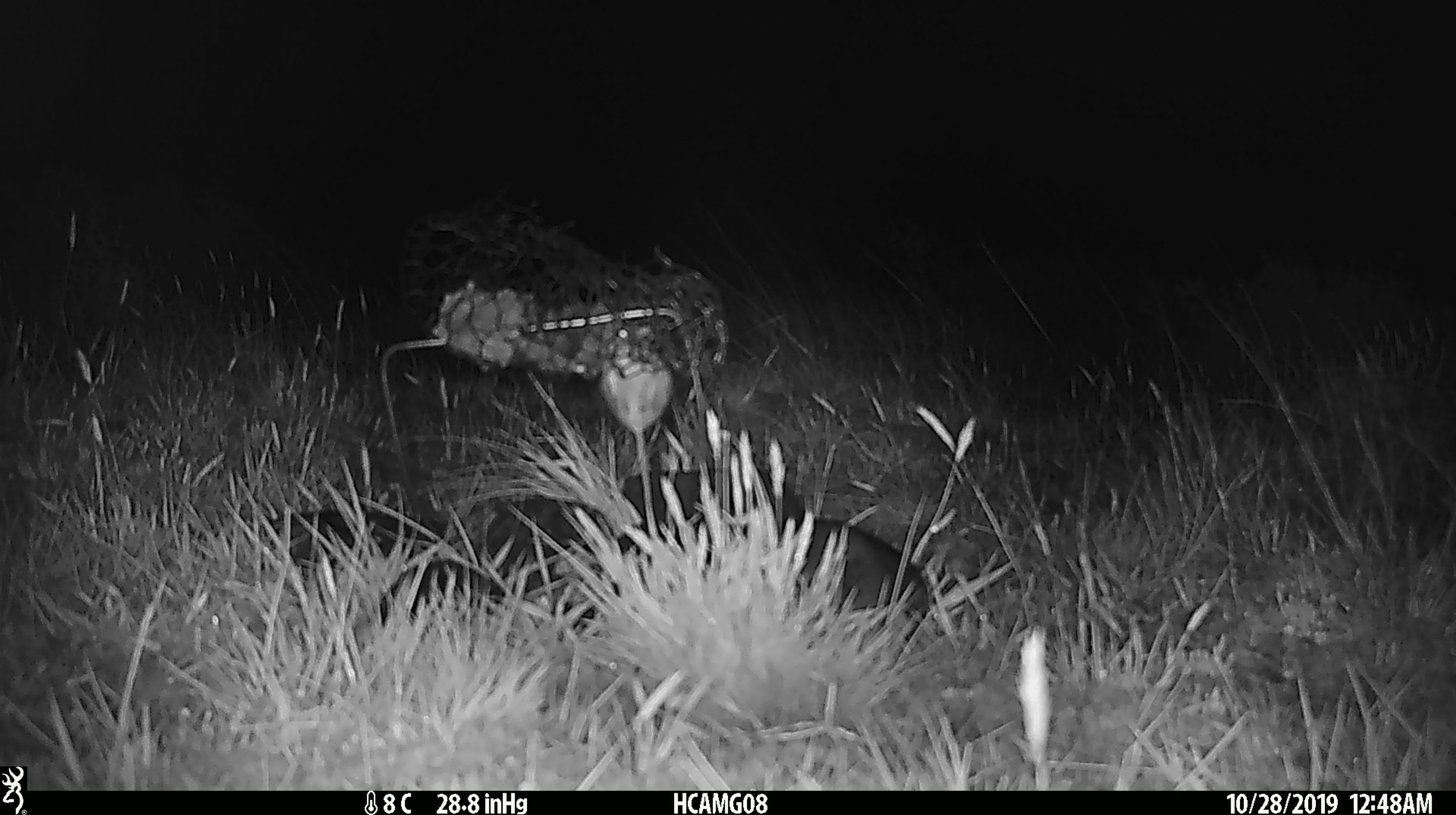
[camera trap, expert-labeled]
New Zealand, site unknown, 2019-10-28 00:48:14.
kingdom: Animalia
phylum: Chordata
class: Mammalia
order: Rodentia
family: Muridae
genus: Mus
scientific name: Mus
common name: mouse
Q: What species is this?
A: Mouse (Mus).